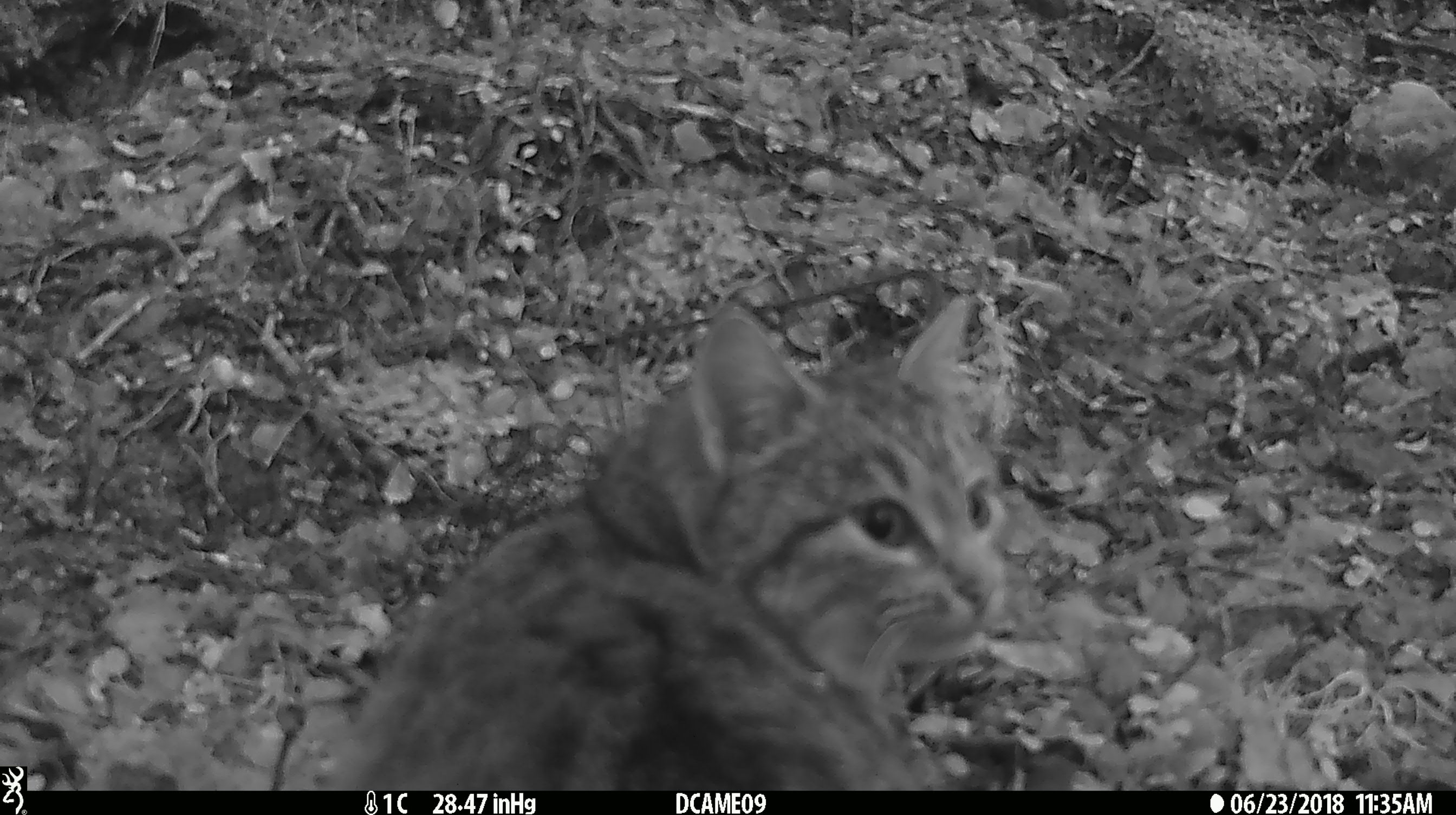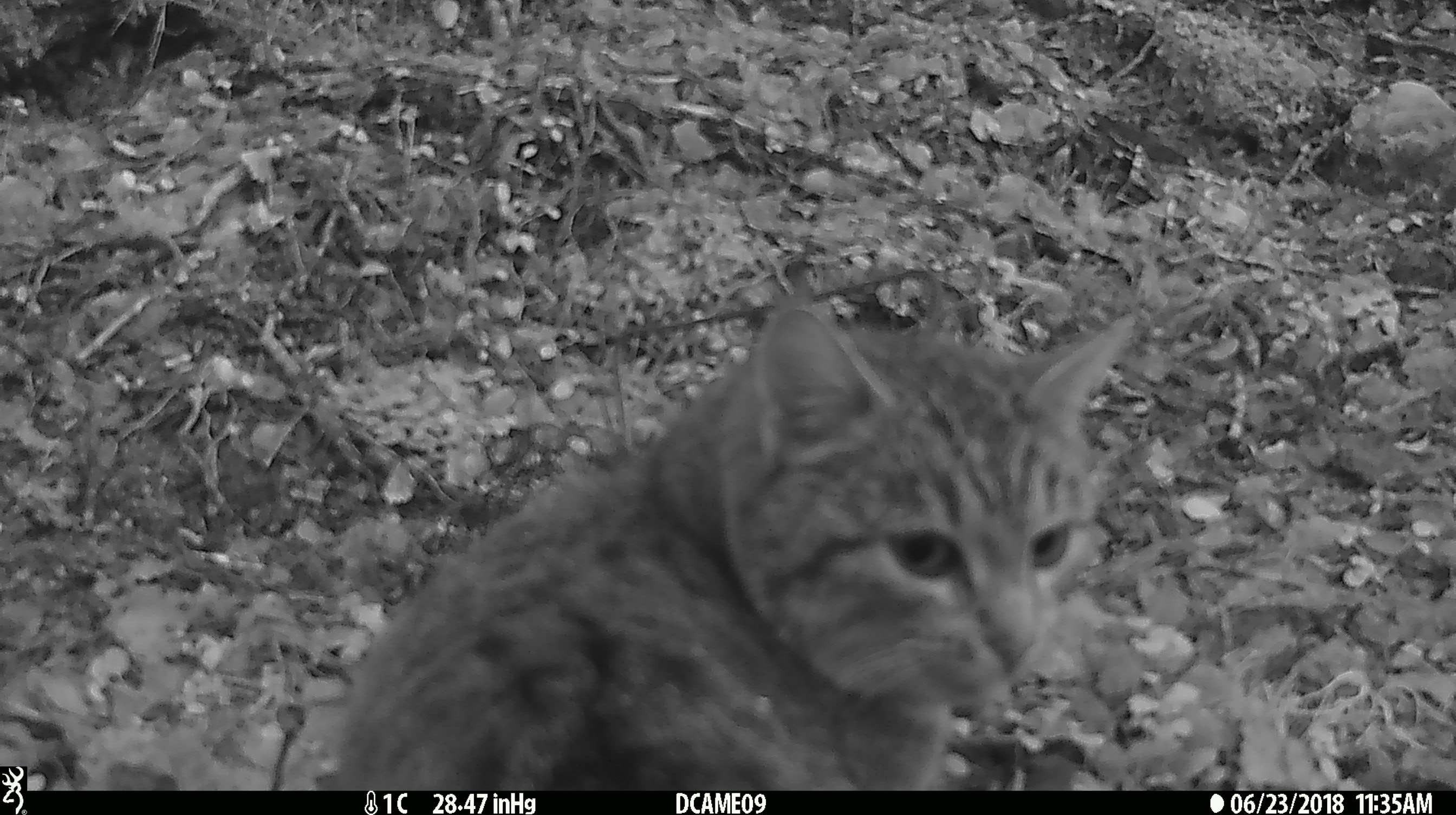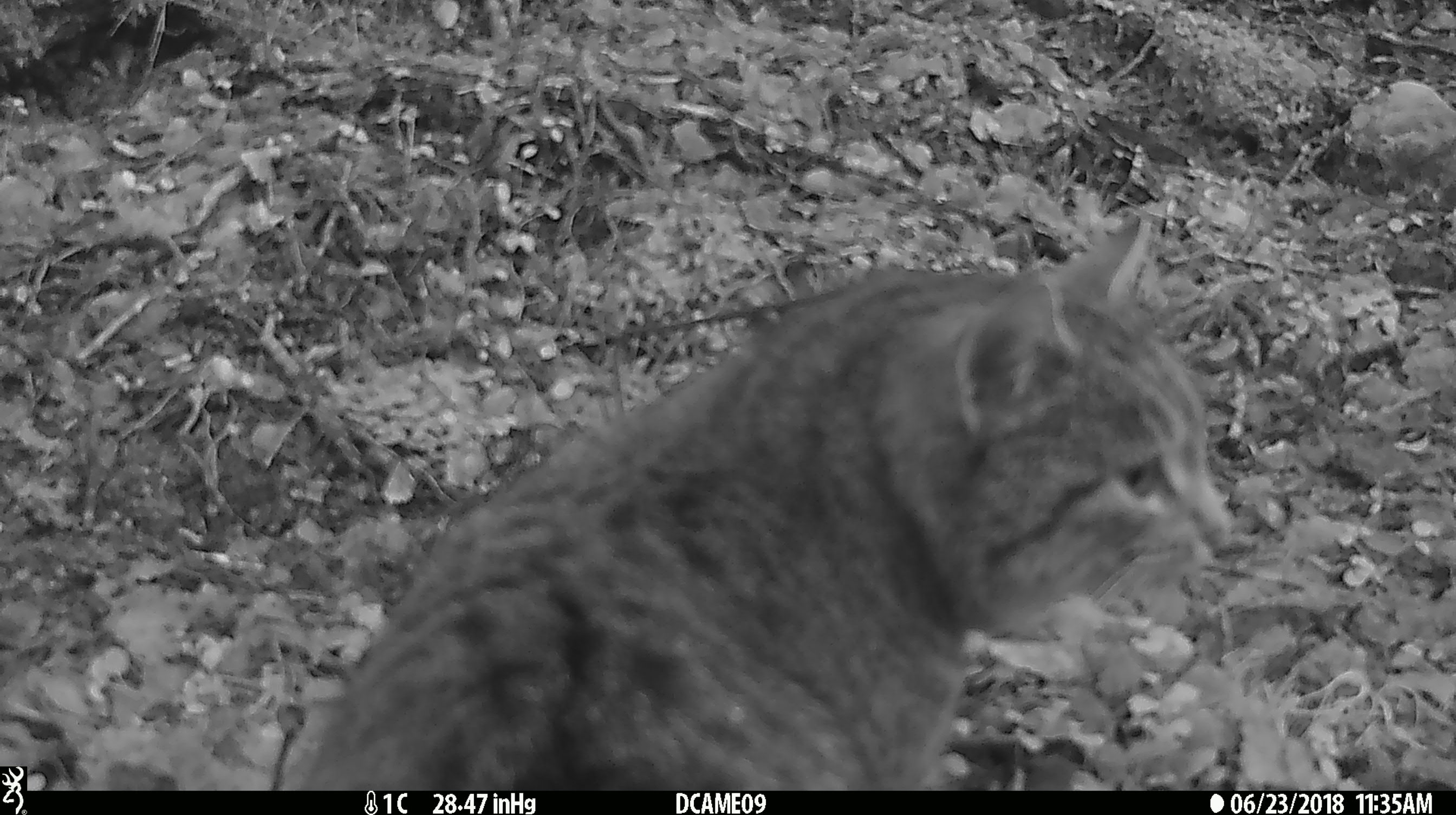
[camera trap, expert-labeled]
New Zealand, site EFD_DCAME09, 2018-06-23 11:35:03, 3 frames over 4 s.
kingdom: Animalia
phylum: Chordata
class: Mammalia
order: Carnivora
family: Felidae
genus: Felis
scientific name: Felis catus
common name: domestic cat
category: cat